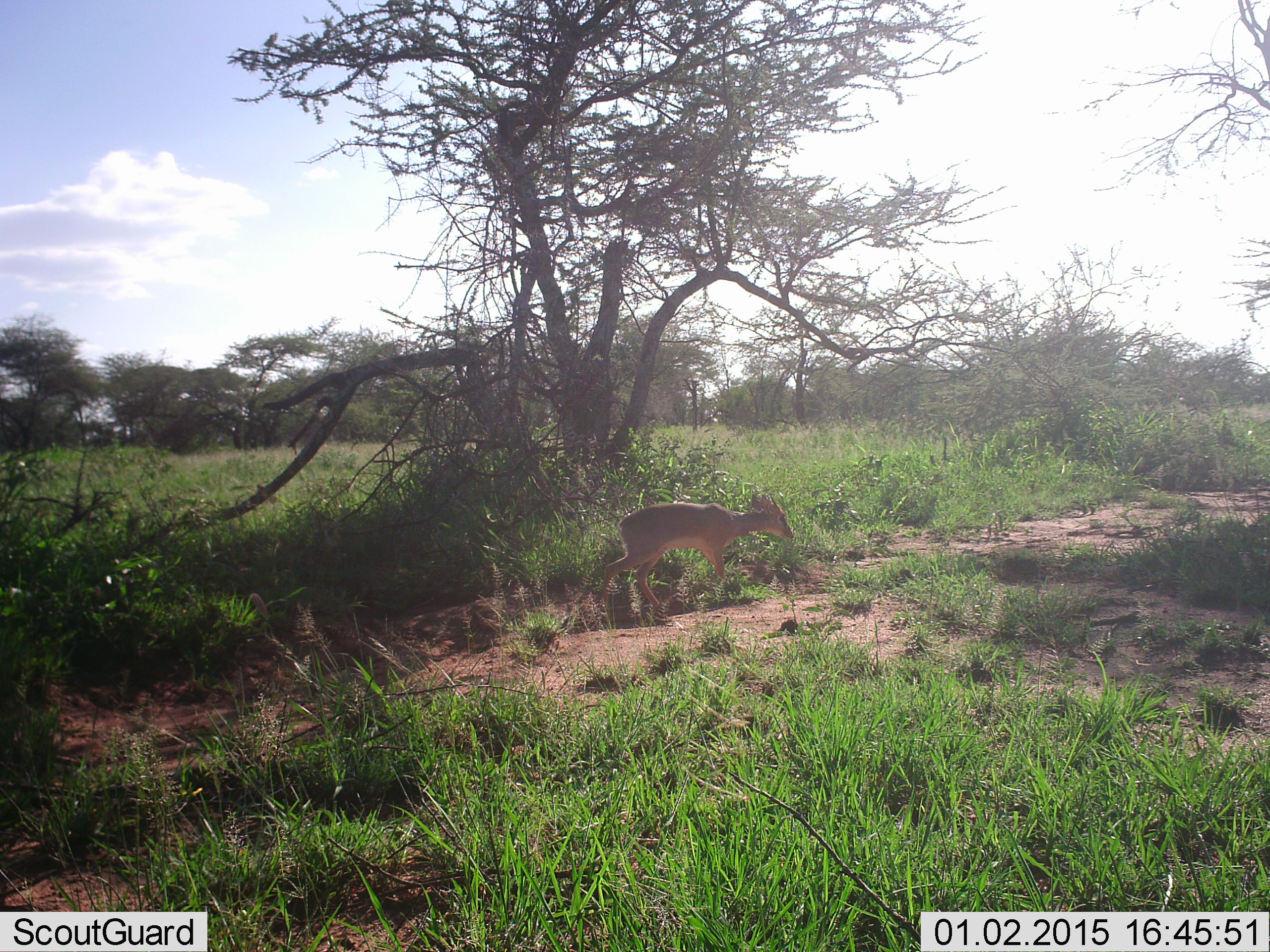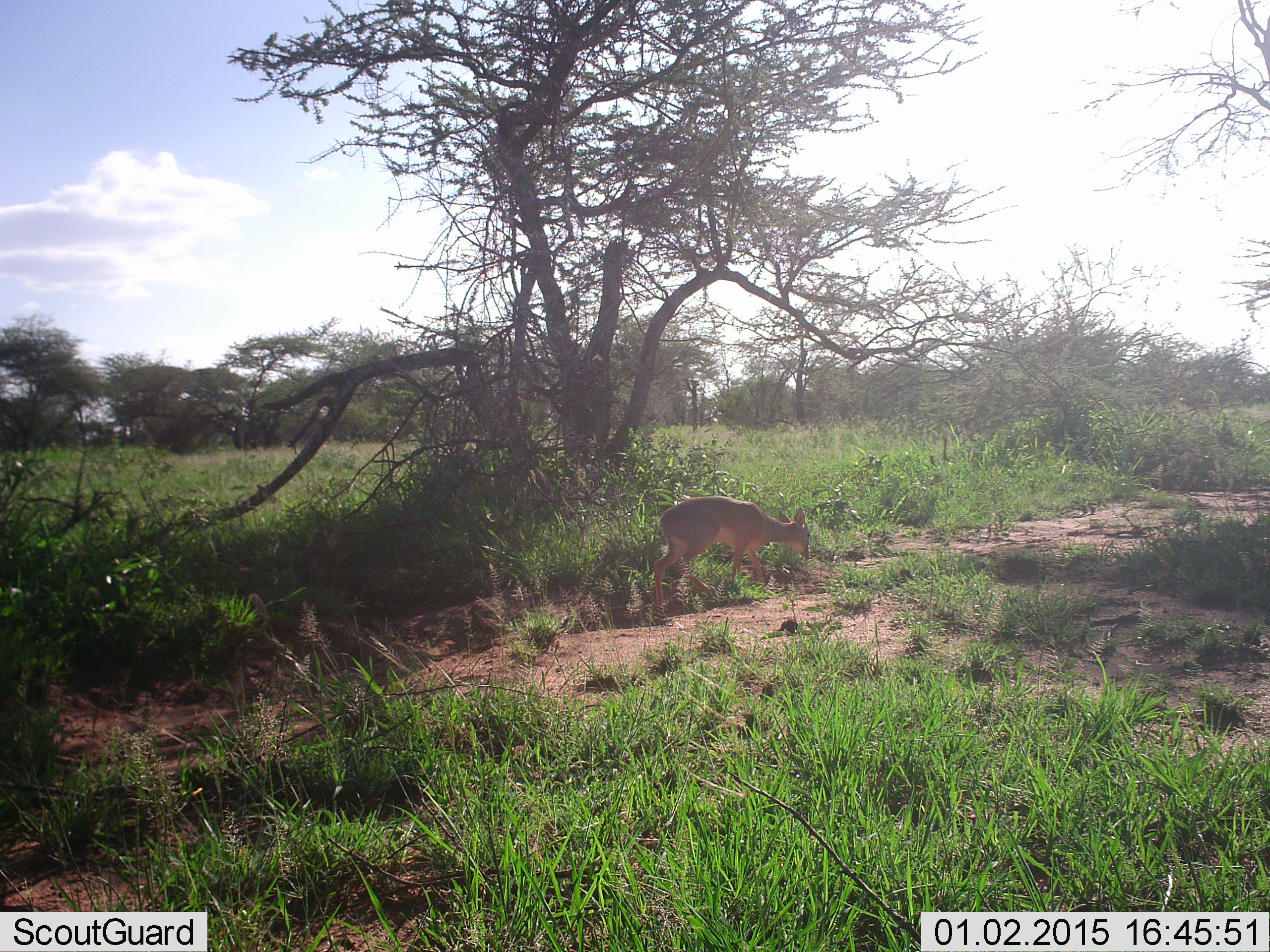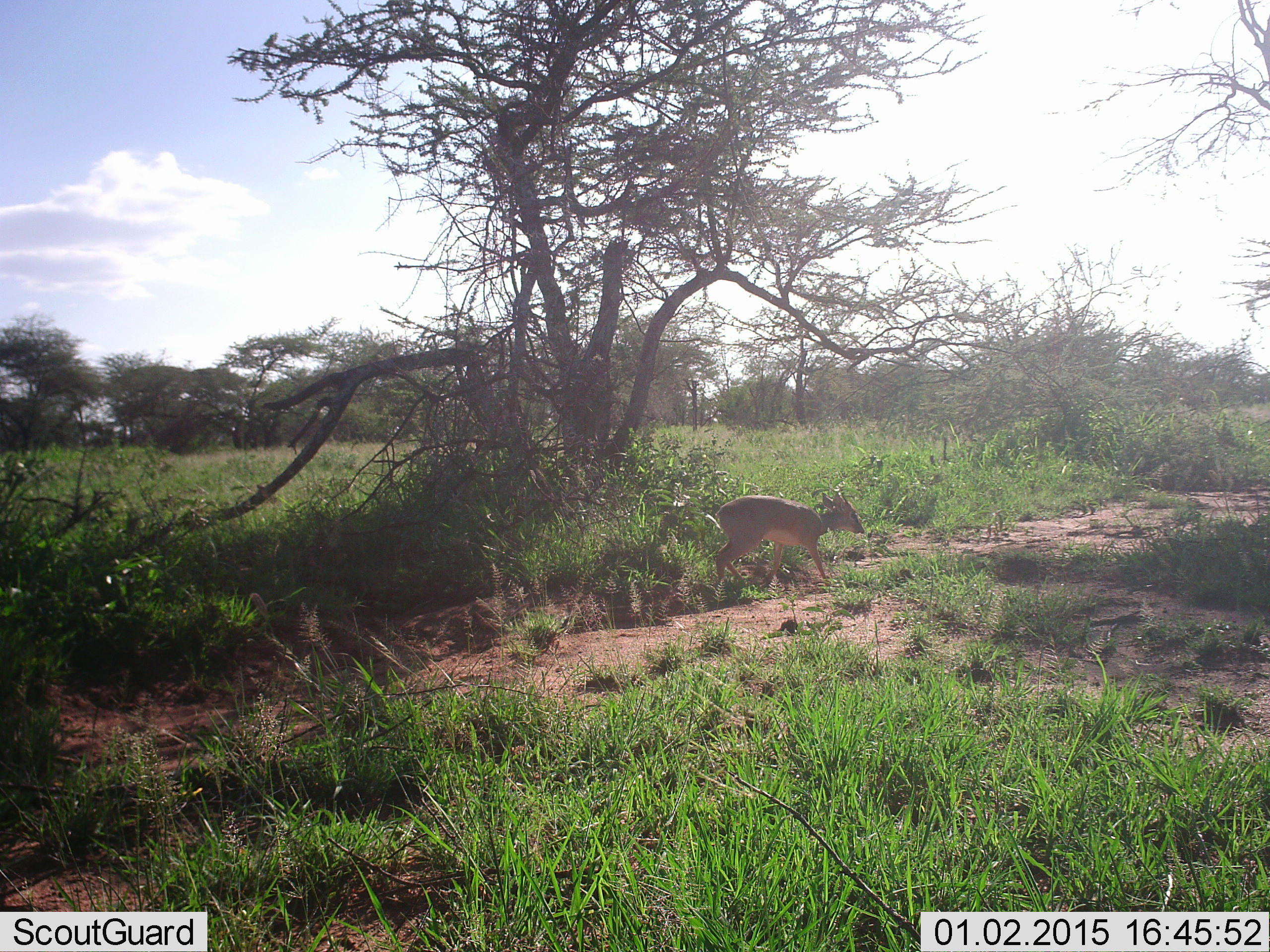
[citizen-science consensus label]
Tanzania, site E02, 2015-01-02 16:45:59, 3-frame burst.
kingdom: Animalia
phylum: Chordata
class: Mammalia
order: Artiodactyla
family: Bovidae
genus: Madoqua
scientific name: Madoqua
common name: dikdik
Dikdik (Madoqua), count 1. Behavior (volunteer vote fractions): standing 20%, resting 0%, moving 90%, interacting 0%. Young present (vote fraction): 0%. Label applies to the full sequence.